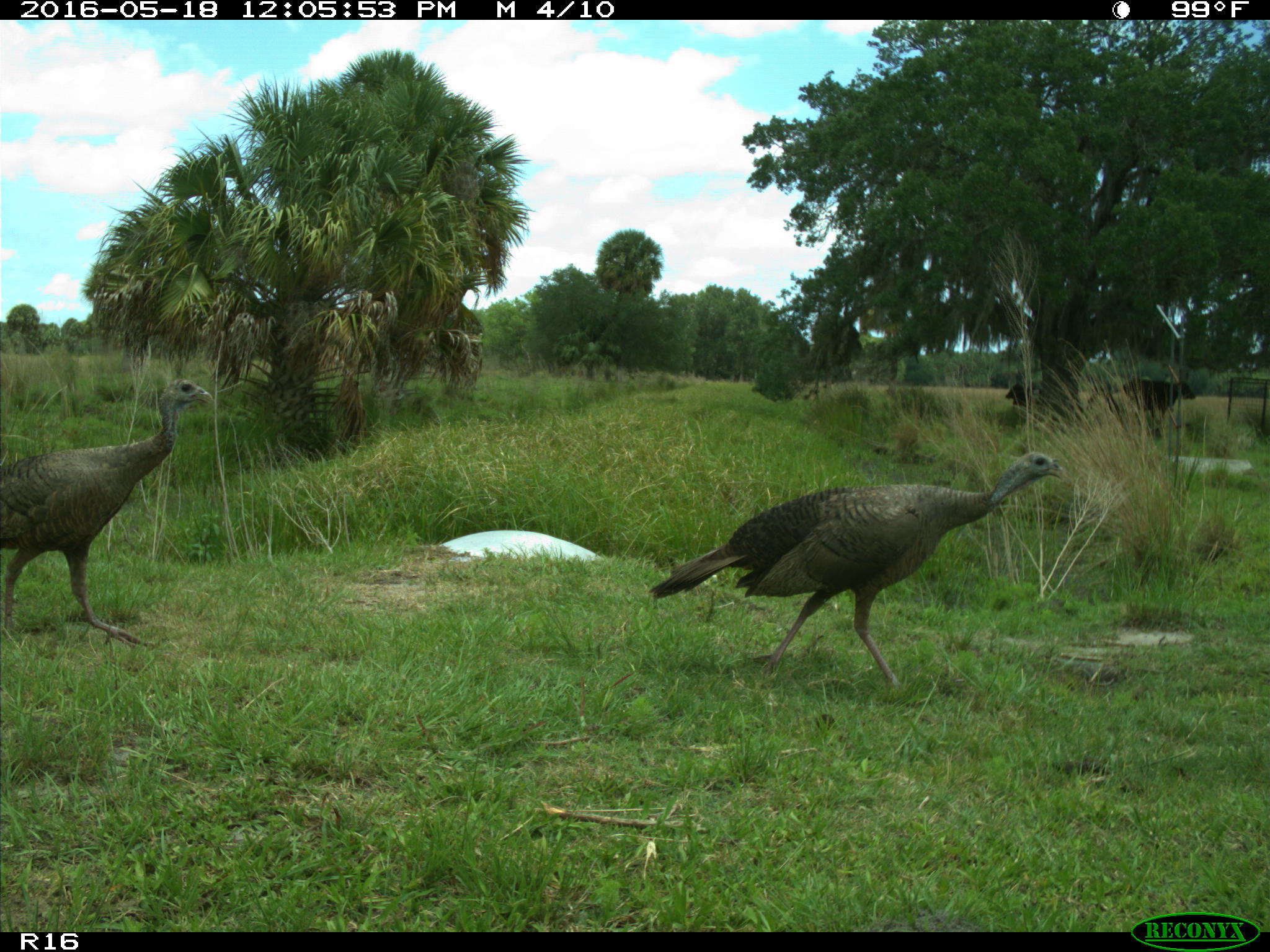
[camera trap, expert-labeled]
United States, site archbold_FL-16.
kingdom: Animalia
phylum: Chordata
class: Mammalia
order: Artiodactyla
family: Bovidae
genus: Bos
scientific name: Bos taurus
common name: domestic cow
Bos taurus (domestic cow).